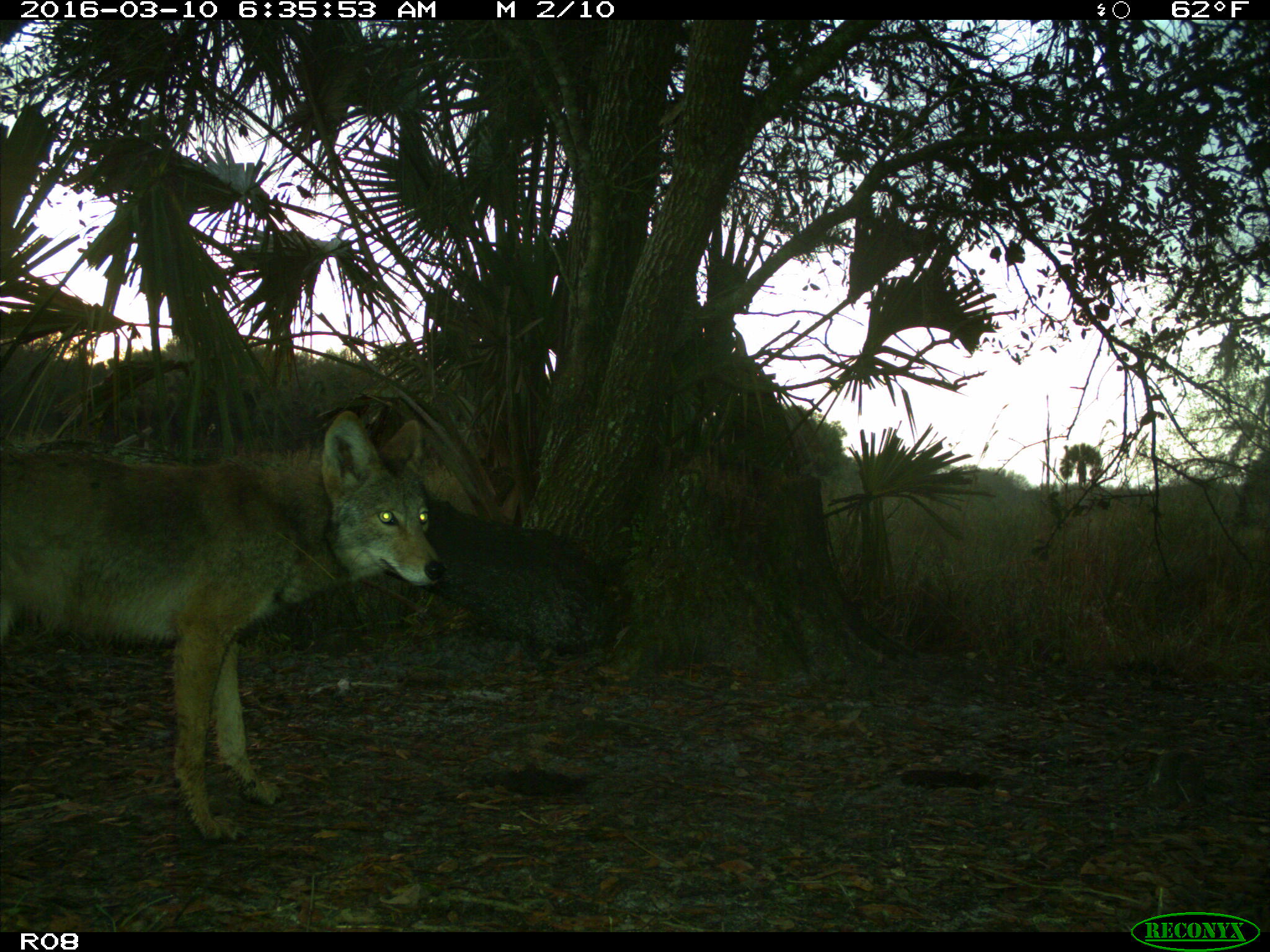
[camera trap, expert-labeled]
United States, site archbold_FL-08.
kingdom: Animalia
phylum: Chordata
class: Mammalia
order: Carnivora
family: Canidae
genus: Canis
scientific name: Canis latrans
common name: coyote